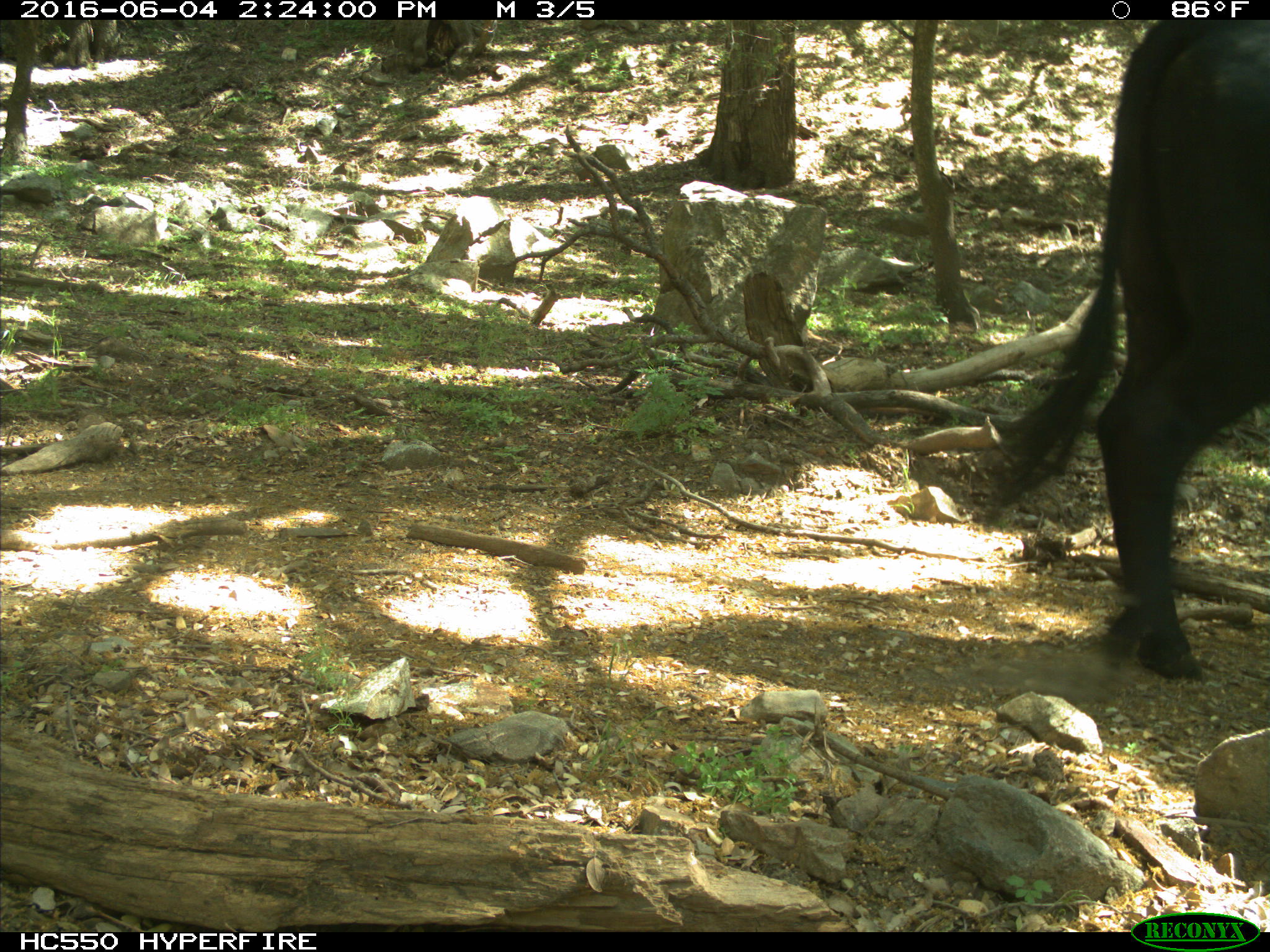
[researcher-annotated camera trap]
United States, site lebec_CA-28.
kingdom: Animalia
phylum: Chordata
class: Mammalia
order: Artiodactyla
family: Bovidae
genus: Bos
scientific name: Bos taurus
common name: domestic cow